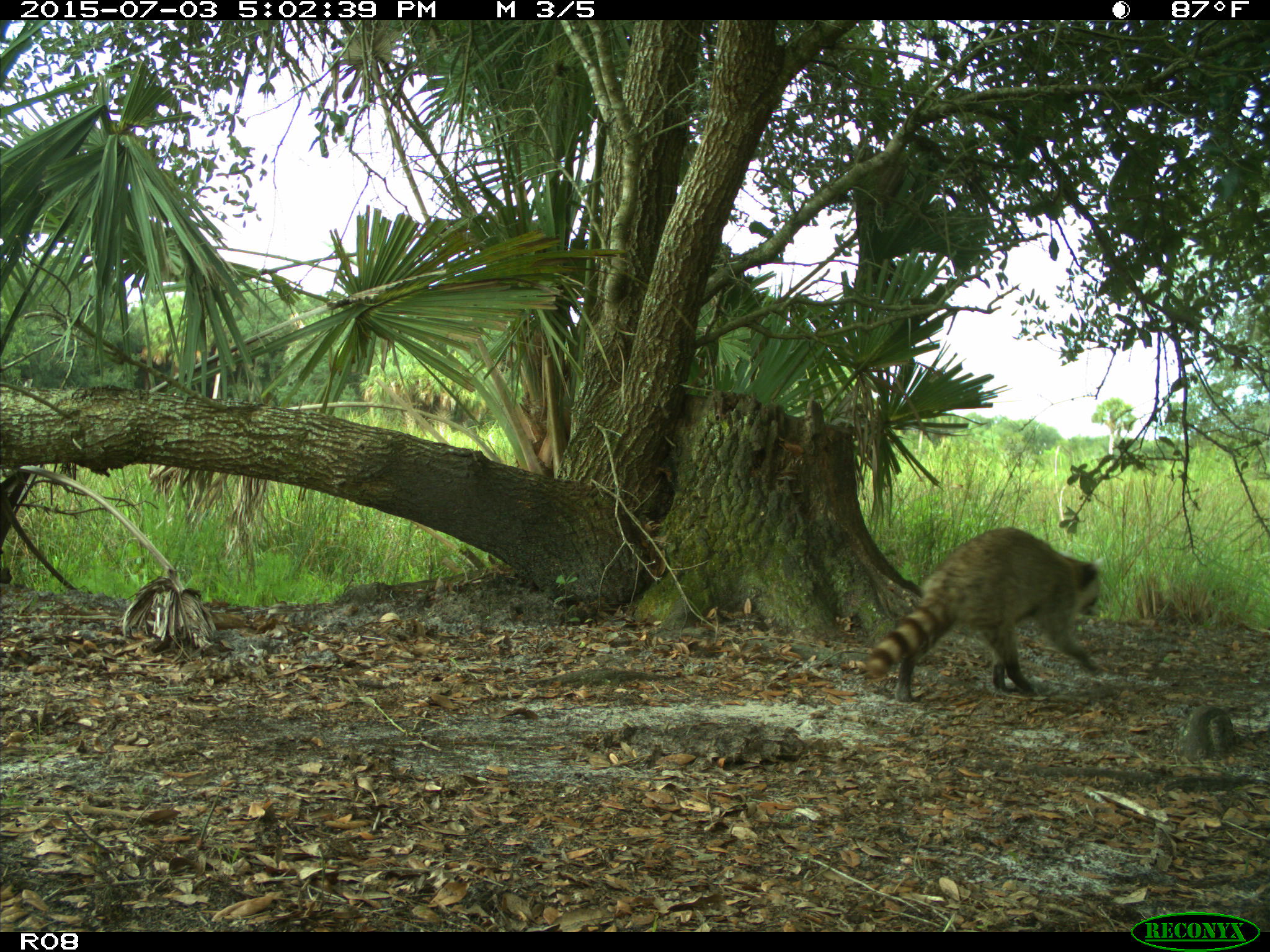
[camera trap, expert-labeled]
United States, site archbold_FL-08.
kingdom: Animalia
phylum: Chordata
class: Mammalia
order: Carnivora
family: Procyonidae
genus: Procyon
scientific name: Procyon lotor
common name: common raccoon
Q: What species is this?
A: Procyon lotor (common raccoon).